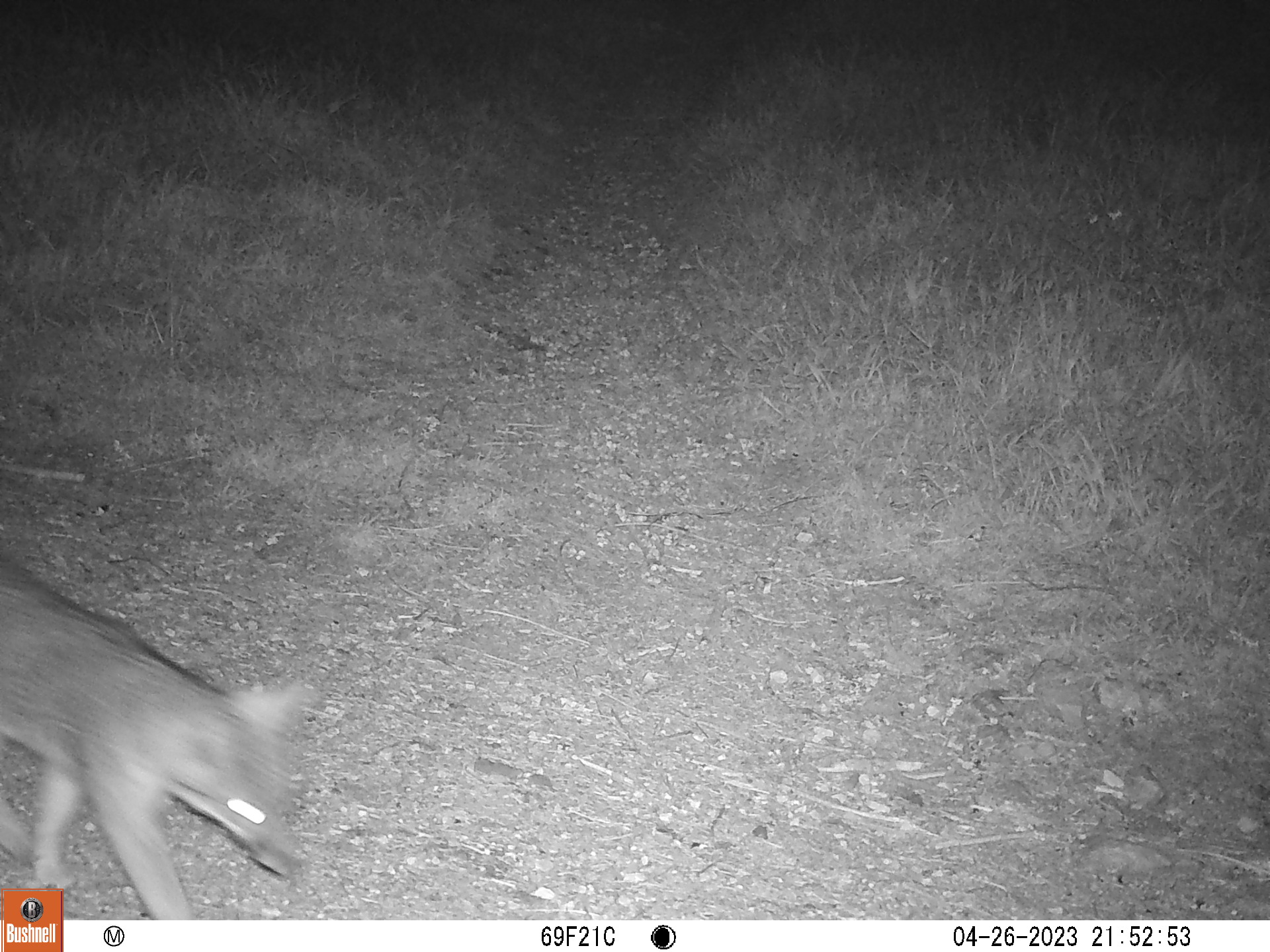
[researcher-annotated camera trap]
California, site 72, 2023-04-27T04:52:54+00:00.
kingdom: Animalia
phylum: Chordata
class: Mammalia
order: Carnivora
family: Canidae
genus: Urocyon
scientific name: Urocyon cinereoargenteus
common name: gray fox